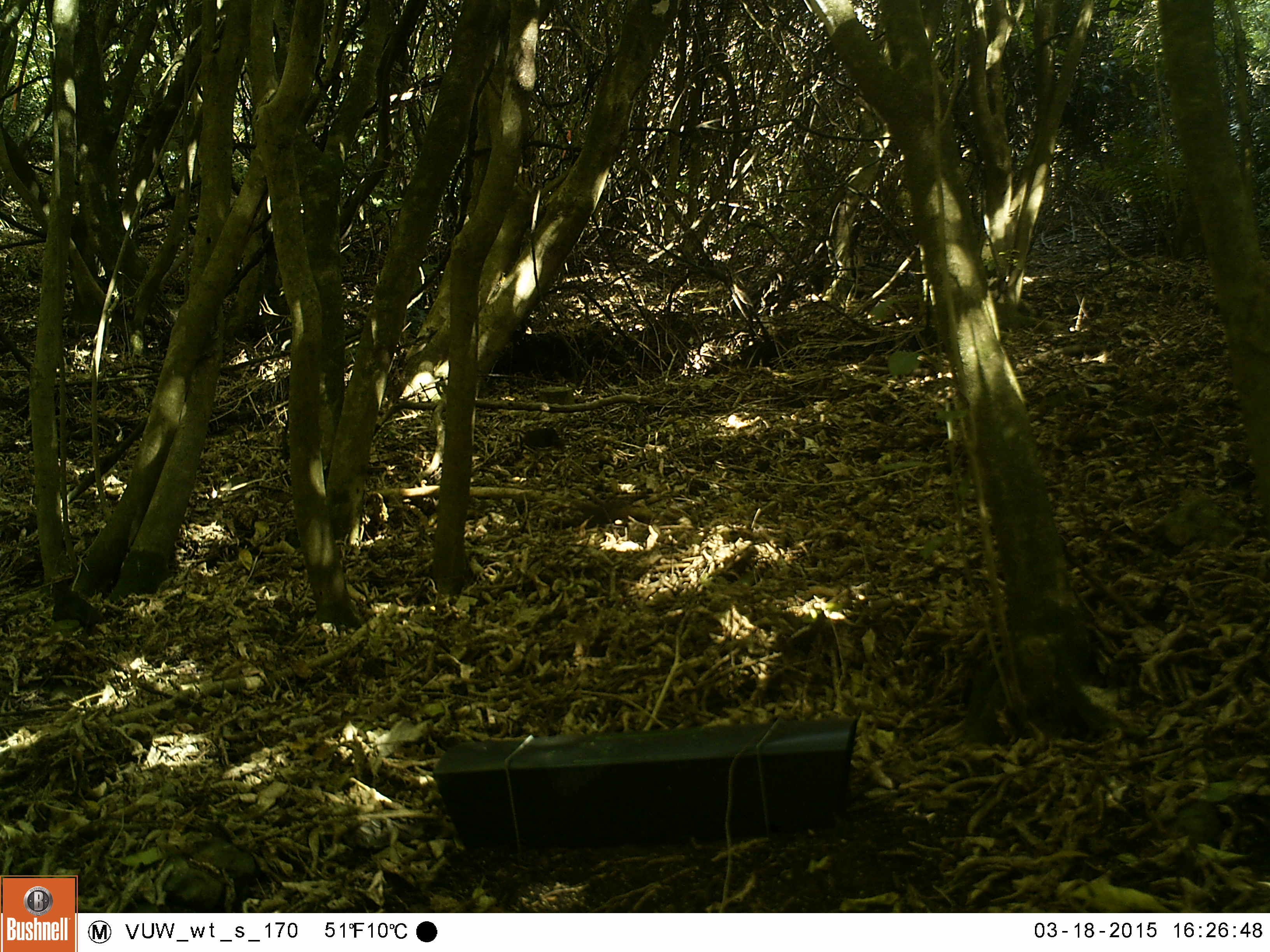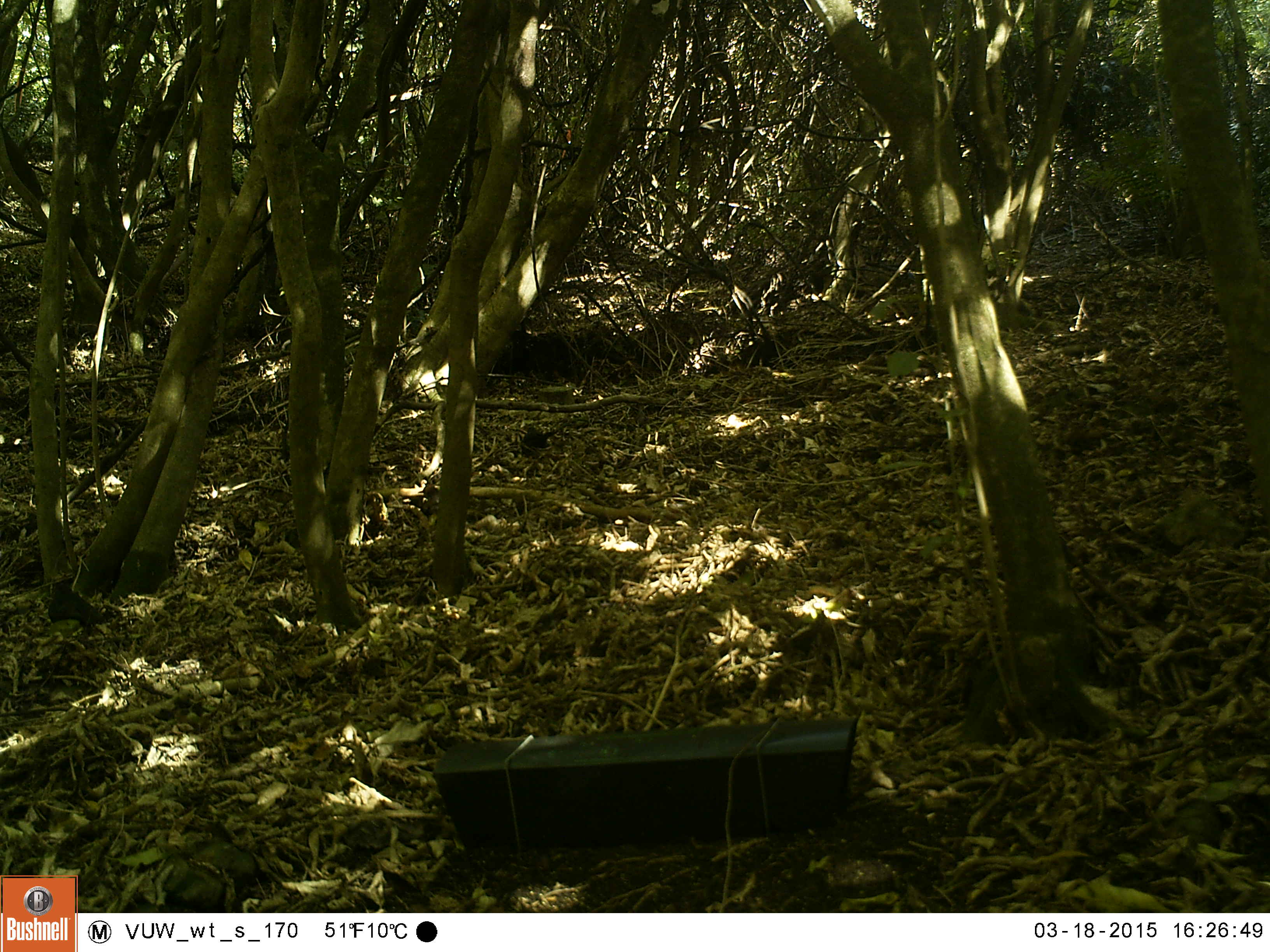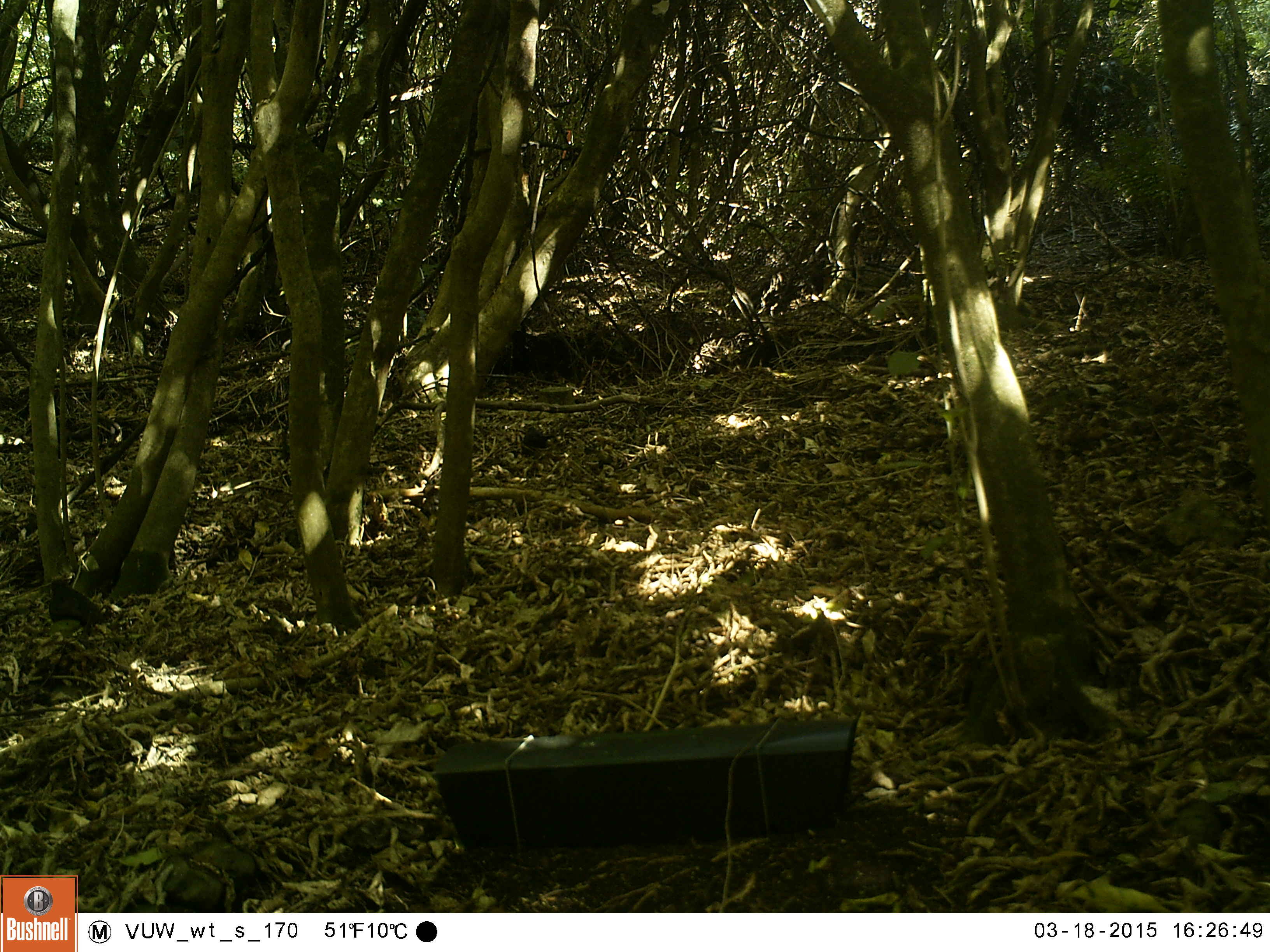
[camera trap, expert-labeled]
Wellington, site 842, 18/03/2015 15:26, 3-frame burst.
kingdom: Animalia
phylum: Chordata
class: Aves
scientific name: Aves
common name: bird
Bird (Aves).